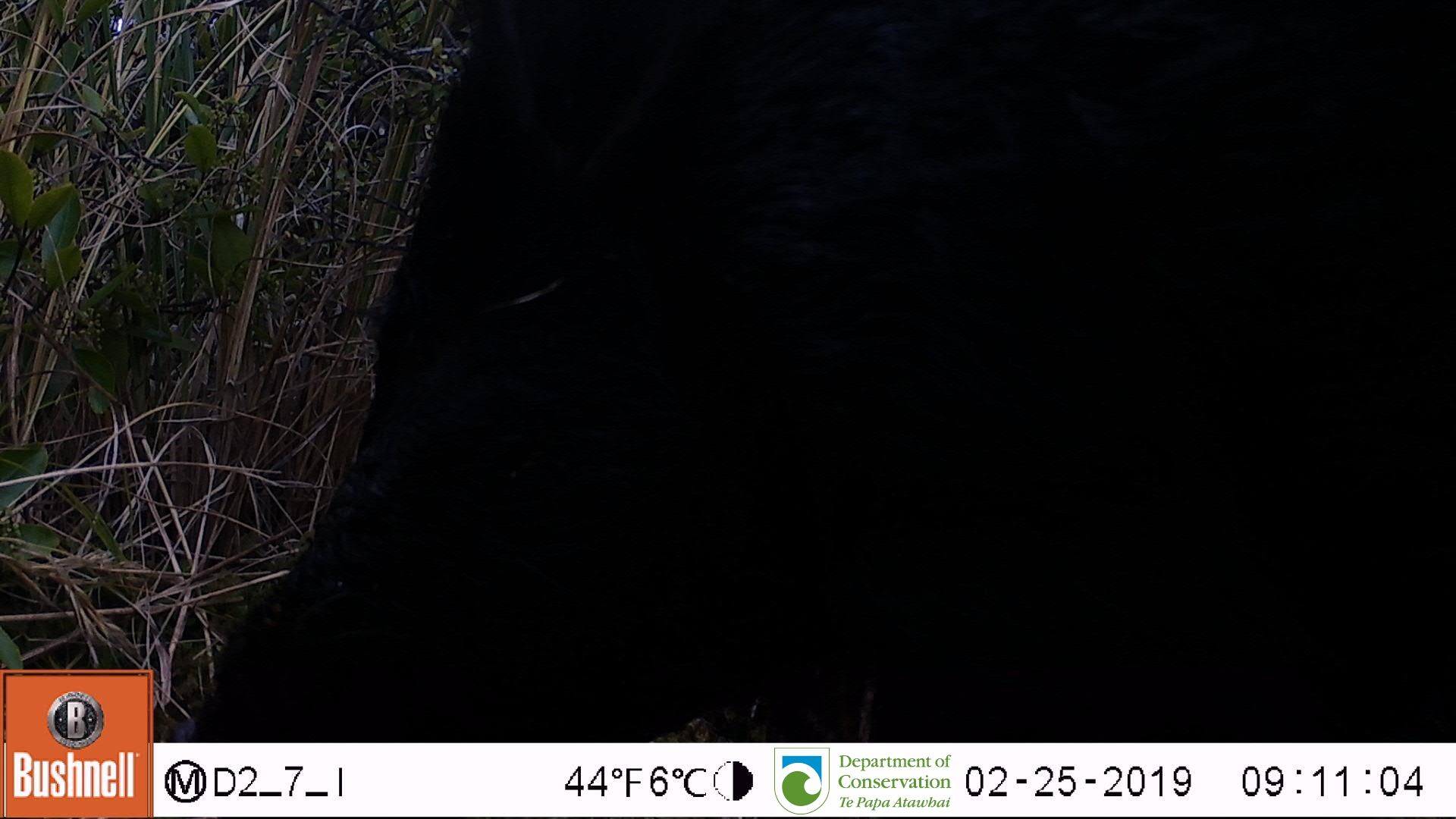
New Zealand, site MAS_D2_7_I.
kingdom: Animalia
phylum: Chordata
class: Mammalia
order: Artiodactyla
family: Suidae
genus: Sus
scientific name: Sus scrofa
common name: pig